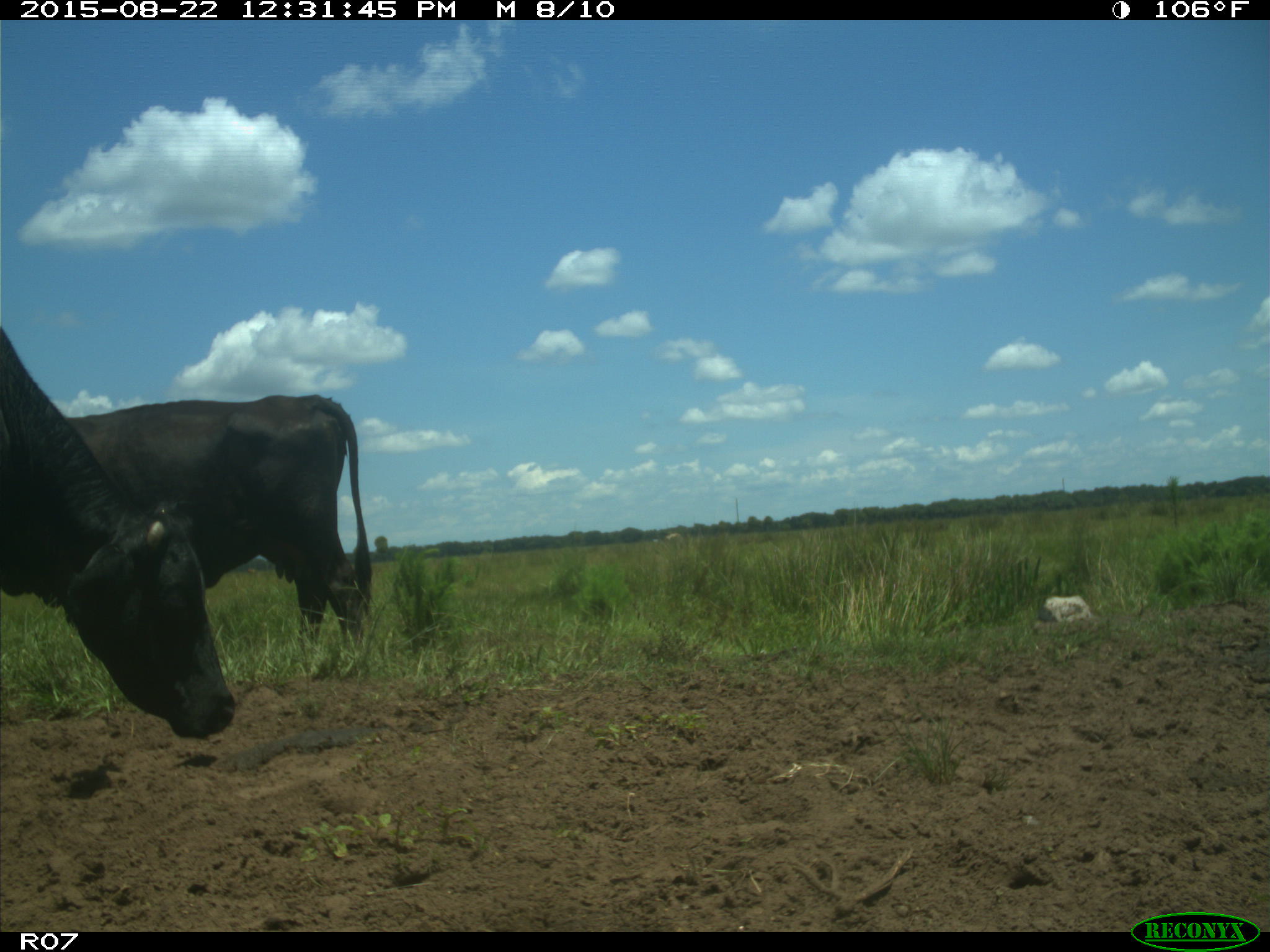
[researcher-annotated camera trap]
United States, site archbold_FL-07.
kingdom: Animalia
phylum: Chordata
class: Mammalia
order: Artiodactyla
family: Bovidae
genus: Bos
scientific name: Bos taurus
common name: domestic cow